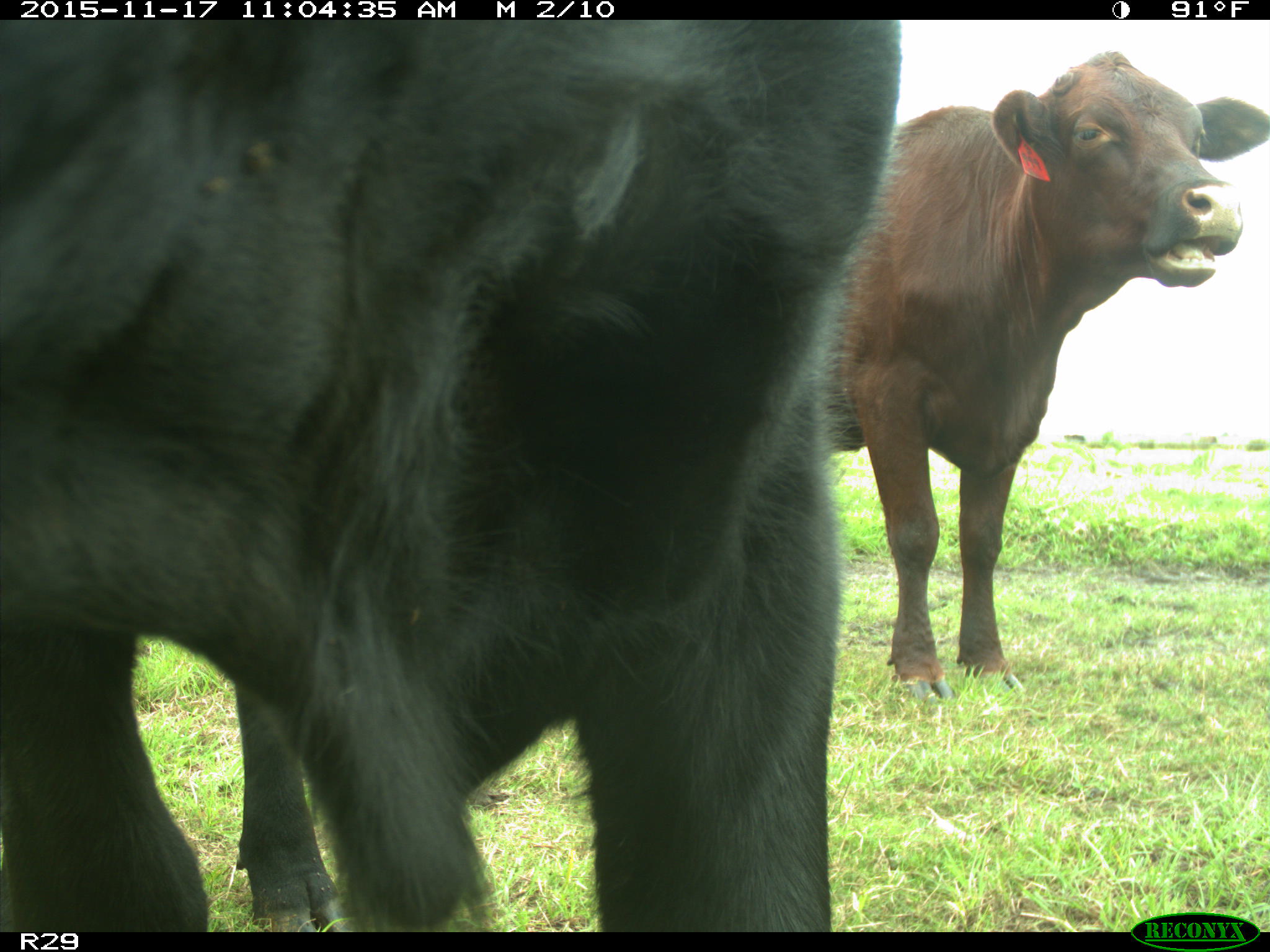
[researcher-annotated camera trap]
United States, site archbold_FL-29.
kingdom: Animalia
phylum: Chordata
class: Mammalia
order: Artiodactyla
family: Bovidae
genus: Bos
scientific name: Bos taurus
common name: domestic cow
Bos taurus (domestic cow).